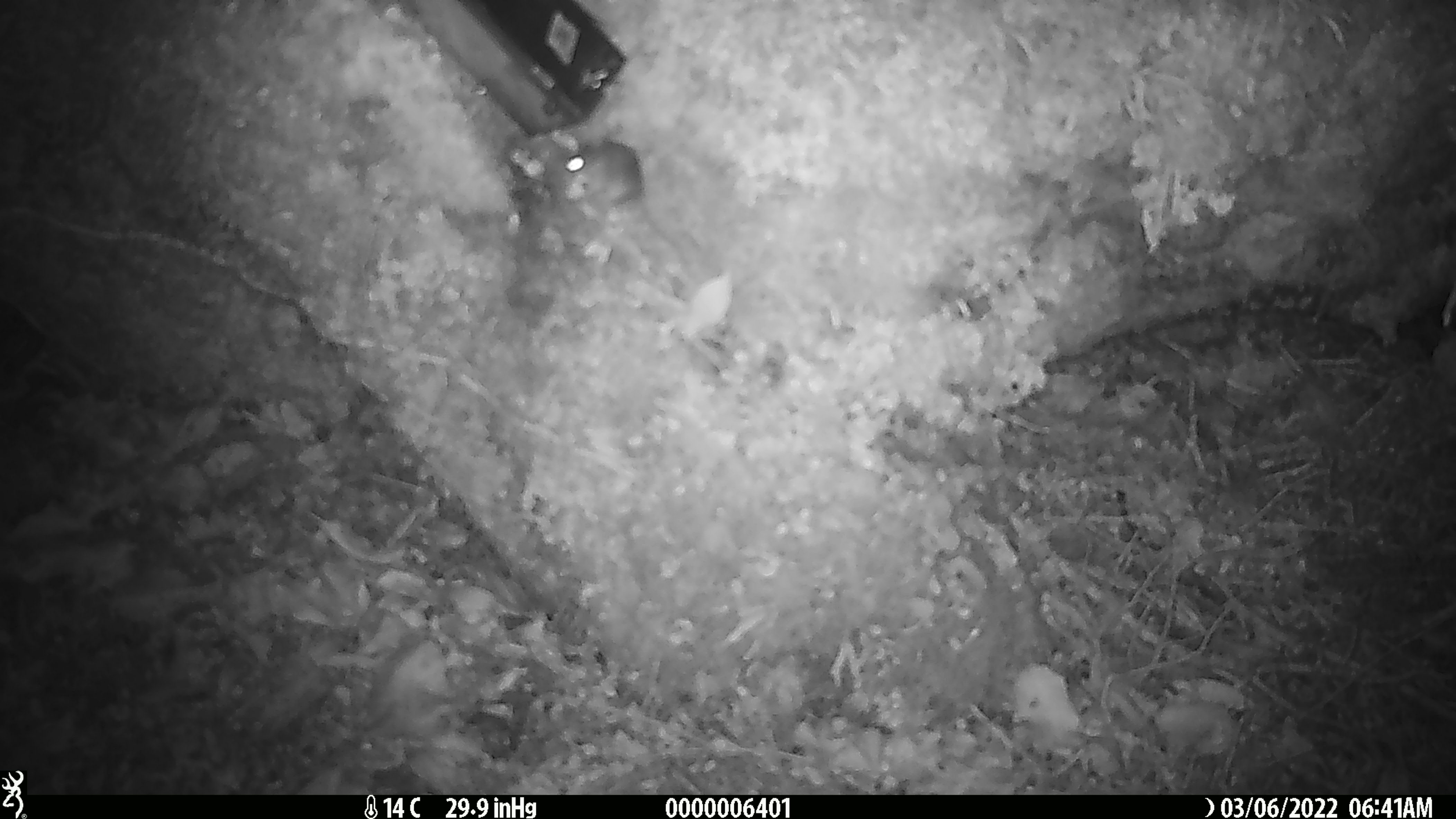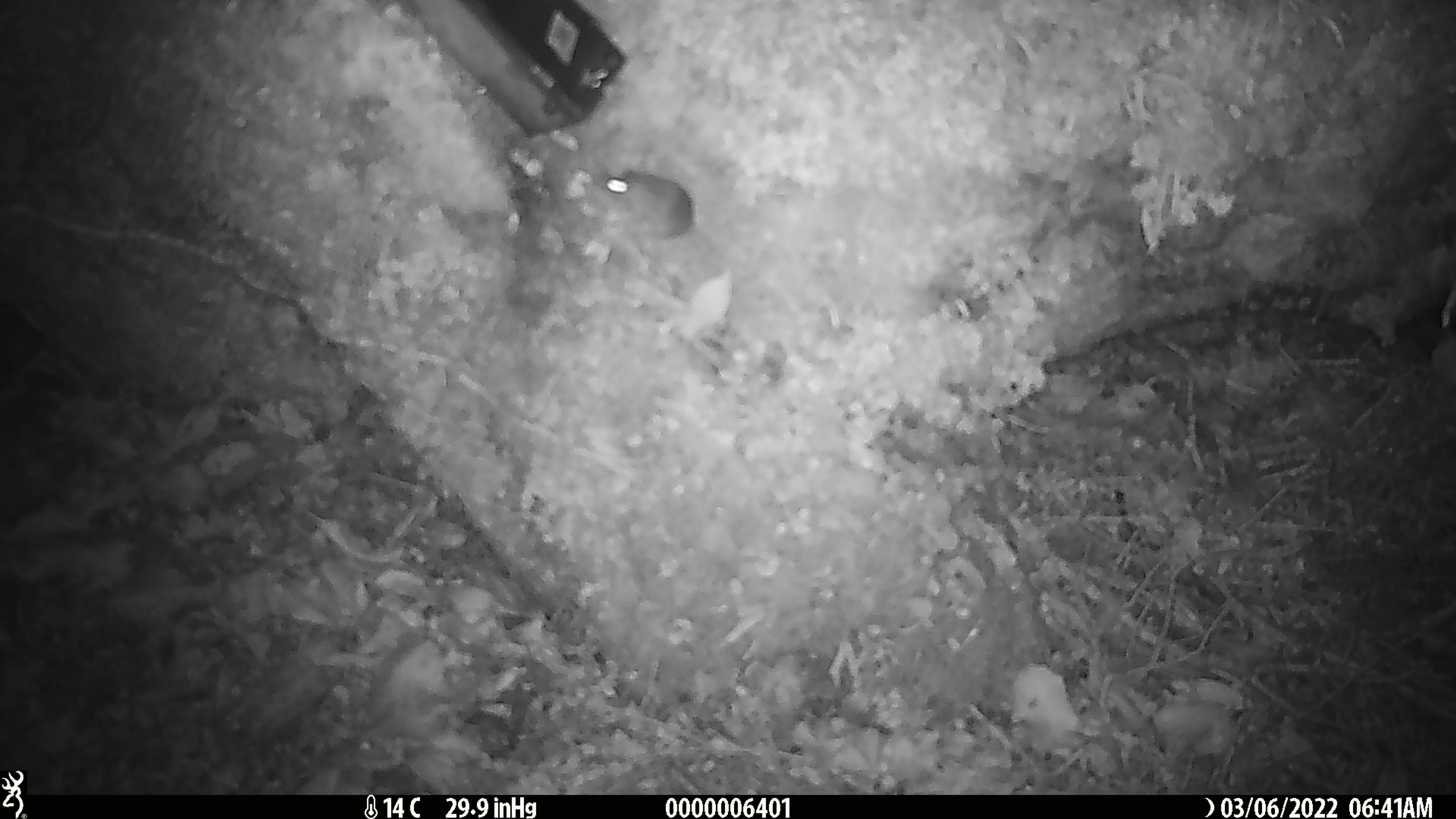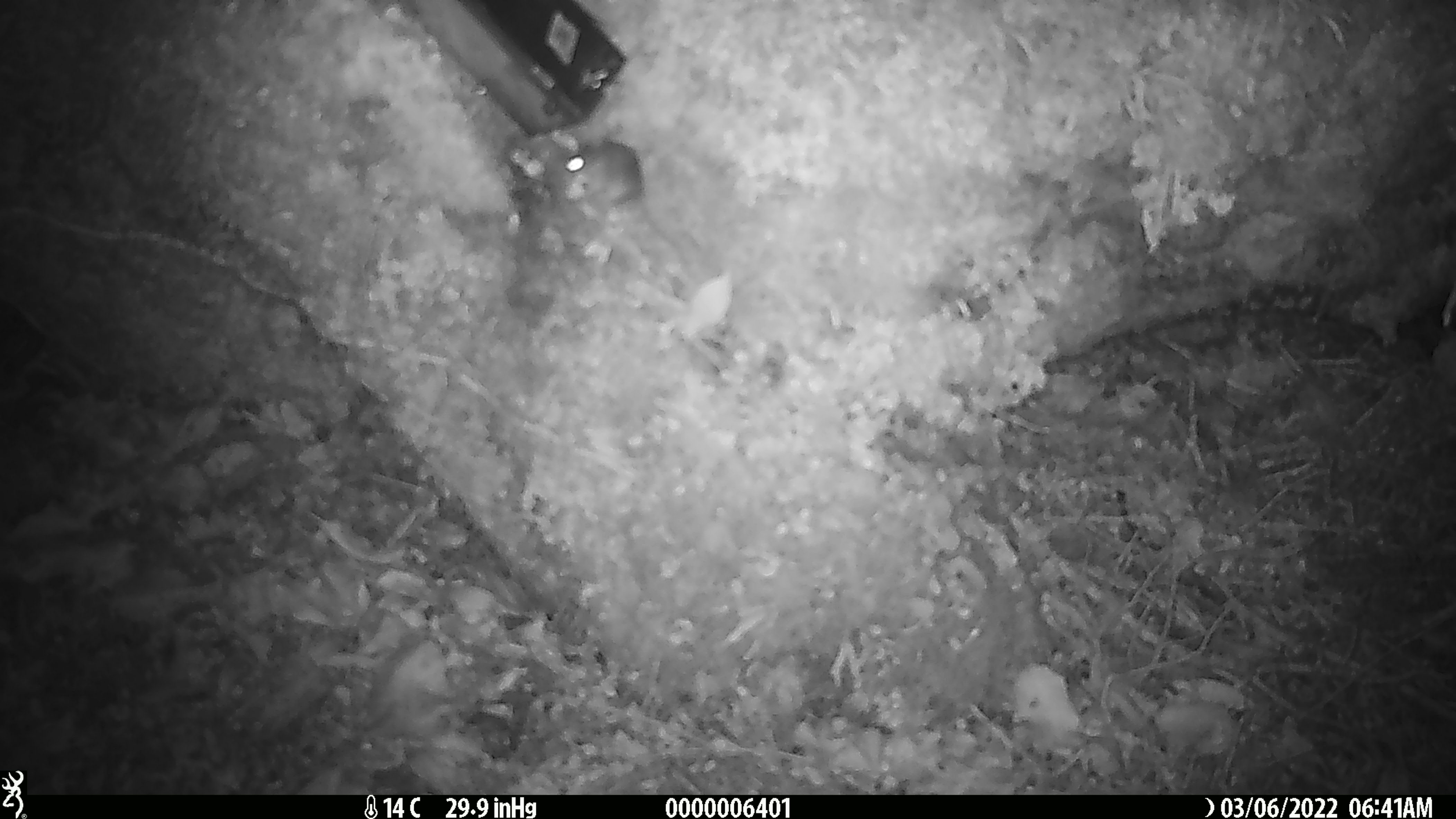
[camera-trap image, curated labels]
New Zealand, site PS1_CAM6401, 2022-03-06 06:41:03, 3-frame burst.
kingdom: Animalia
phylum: Chordata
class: Mammalia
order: Rodentia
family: Muridae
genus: Mus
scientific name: Mus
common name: mouse